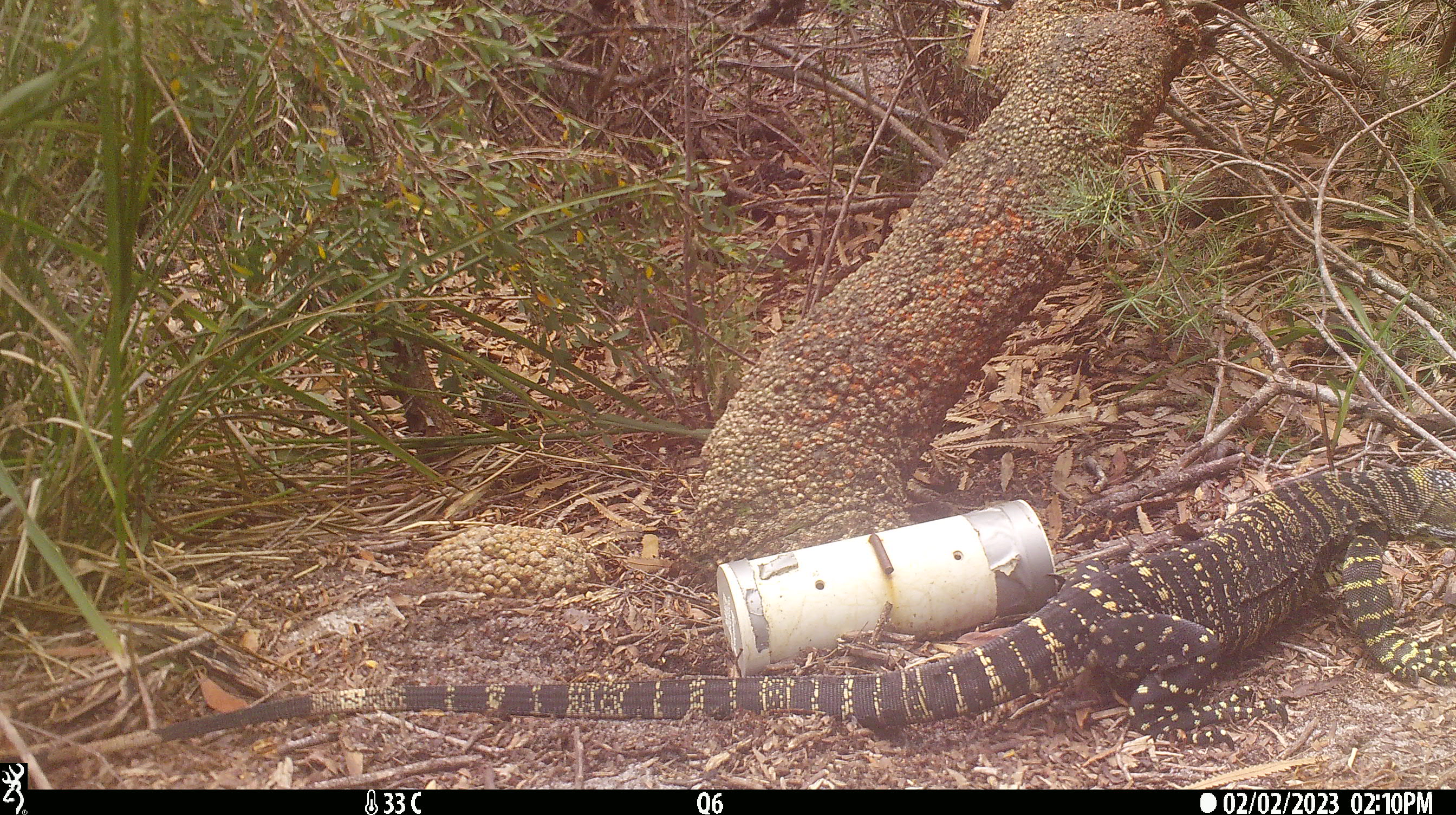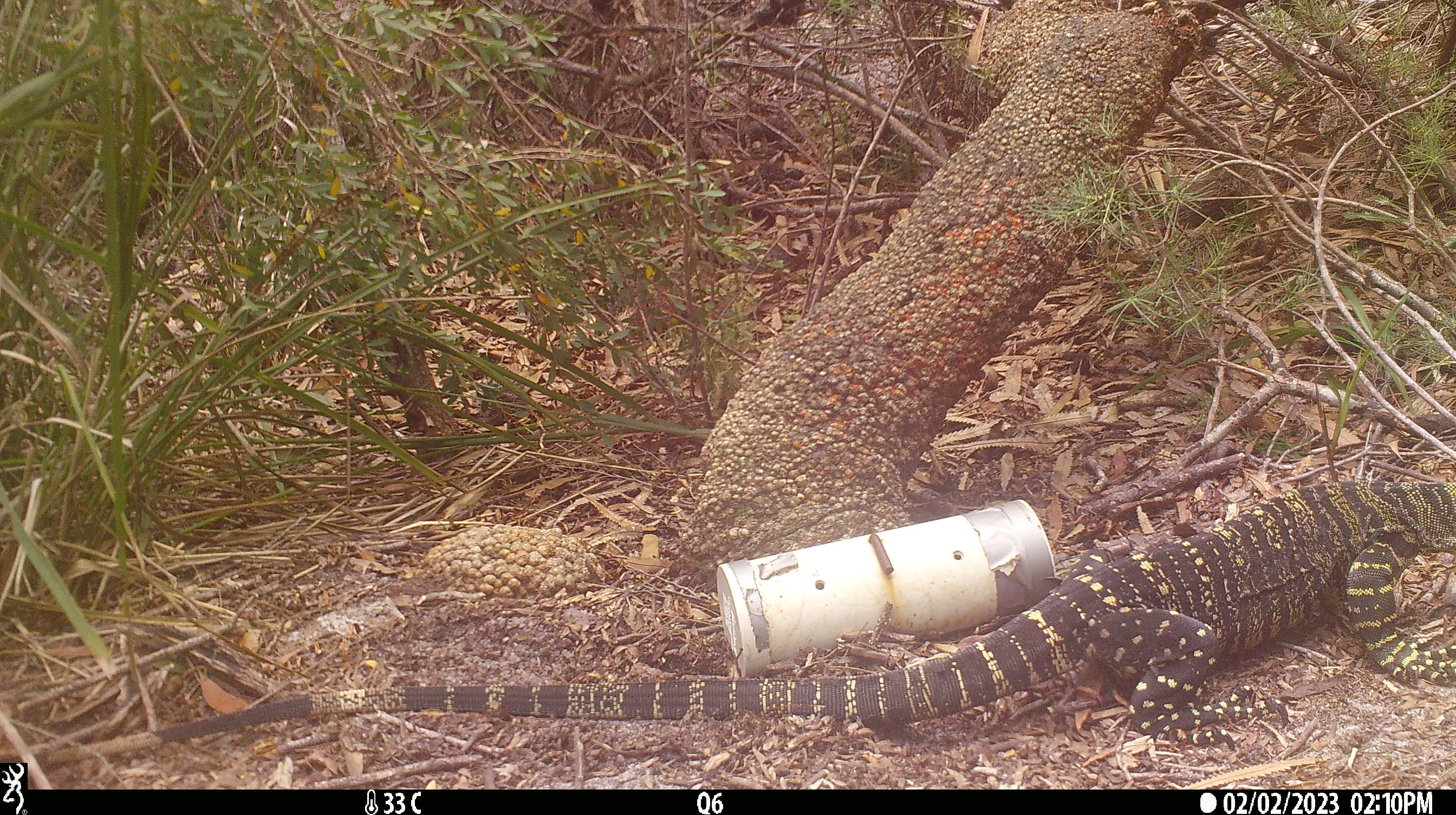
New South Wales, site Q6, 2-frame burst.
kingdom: Animalia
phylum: Chordata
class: Reptilia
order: Squamata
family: Varanidae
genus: Varanus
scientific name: Varanus varius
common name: lace monitor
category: goanna